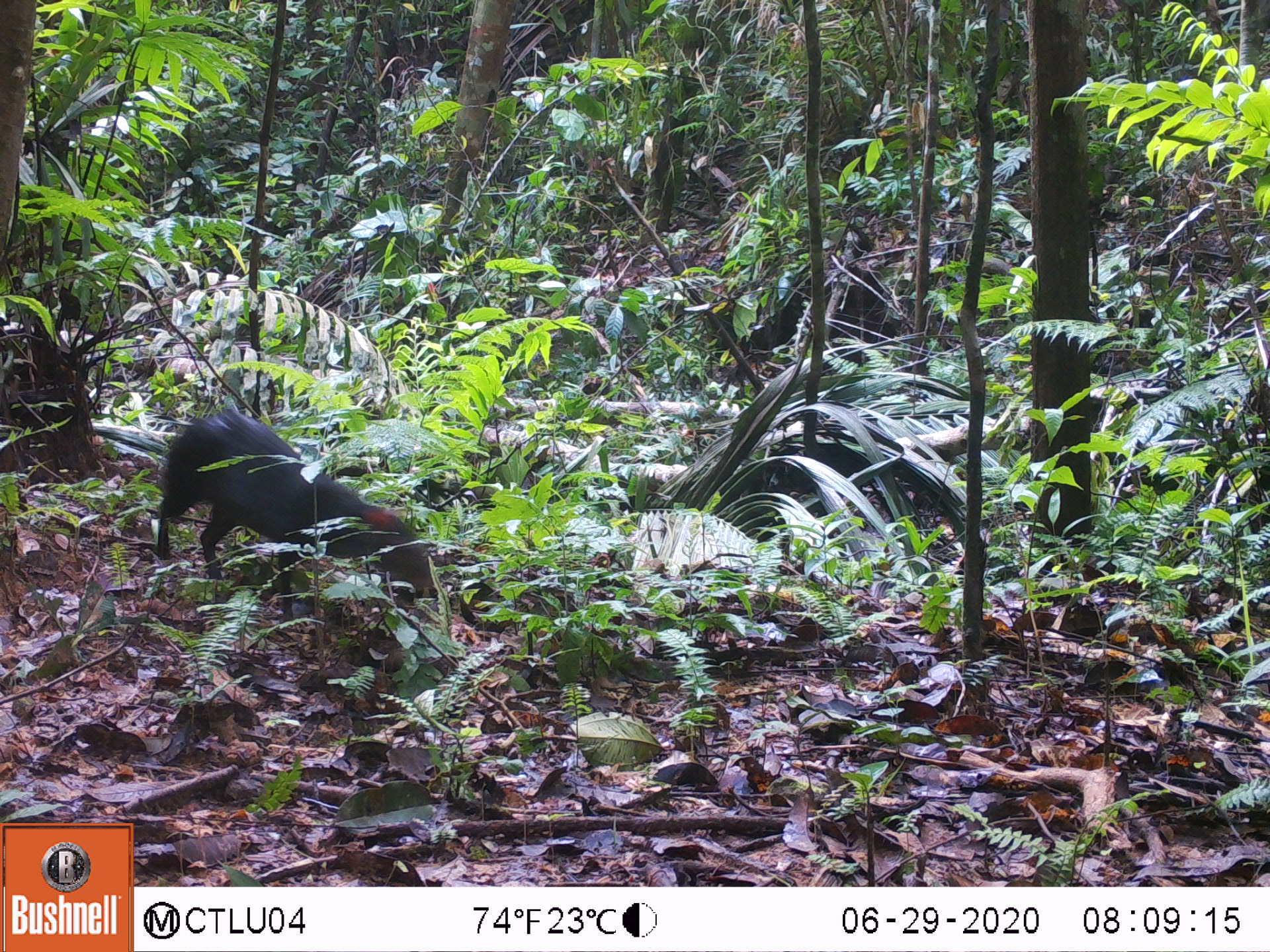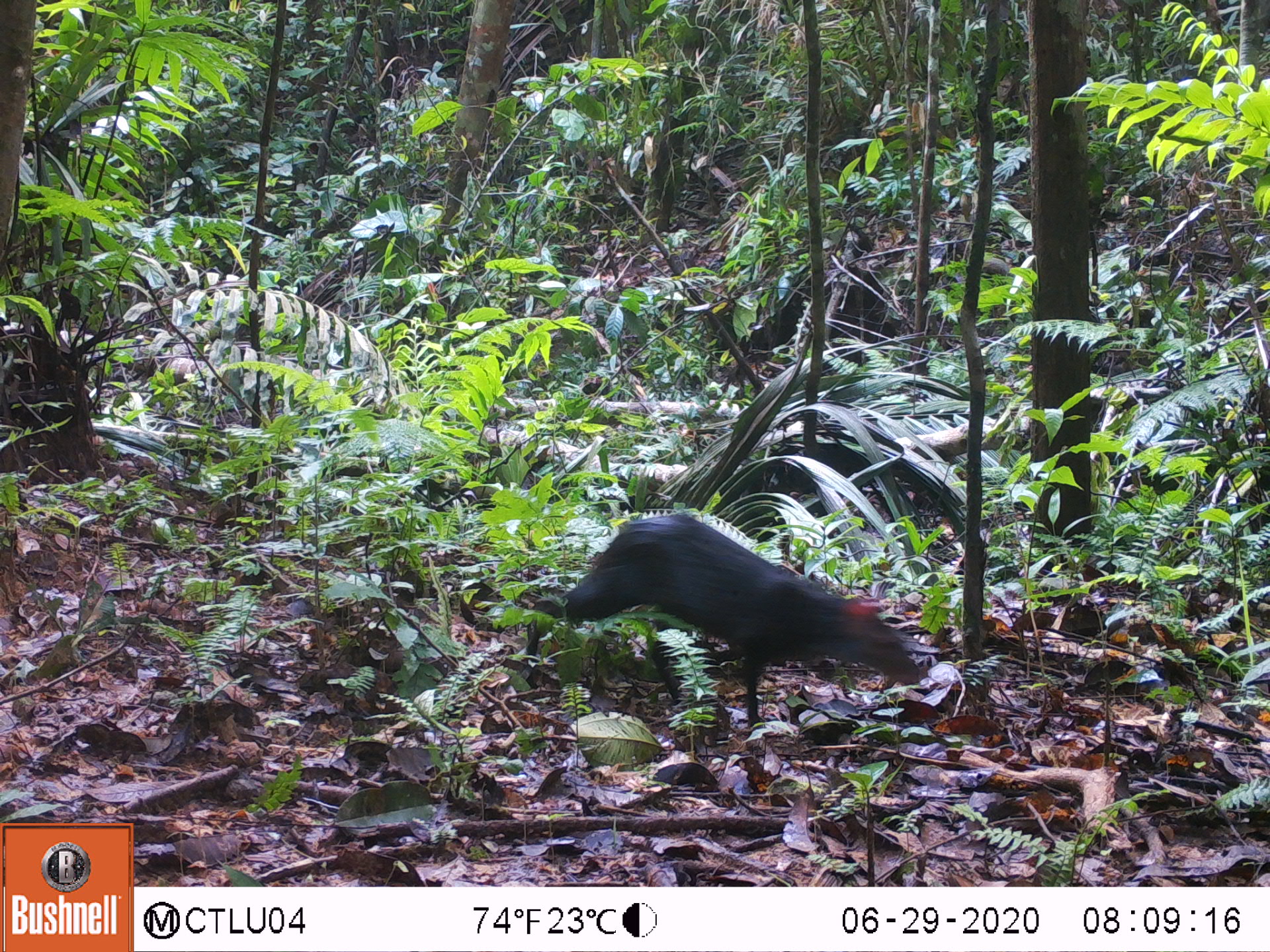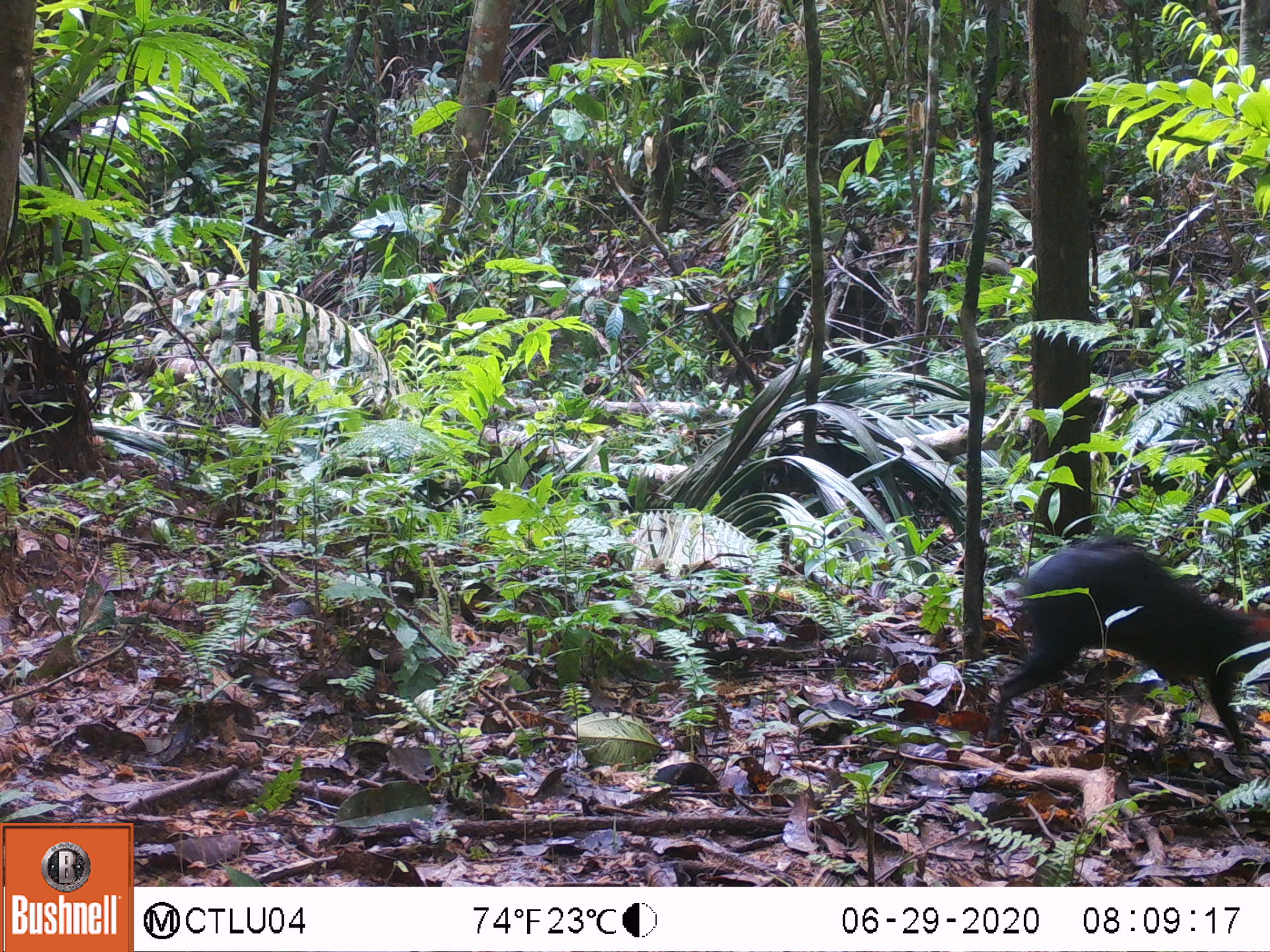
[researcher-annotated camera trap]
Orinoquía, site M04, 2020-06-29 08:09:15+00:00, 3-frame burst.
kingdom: Animalia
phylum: Chordata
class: Mammalia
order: Rodentia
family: Dasyproctidae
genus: Dasyprocta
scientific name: Dasyprocta fuliginosa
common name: black agouti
Black agouti (Dasyprocta fuliginosa).